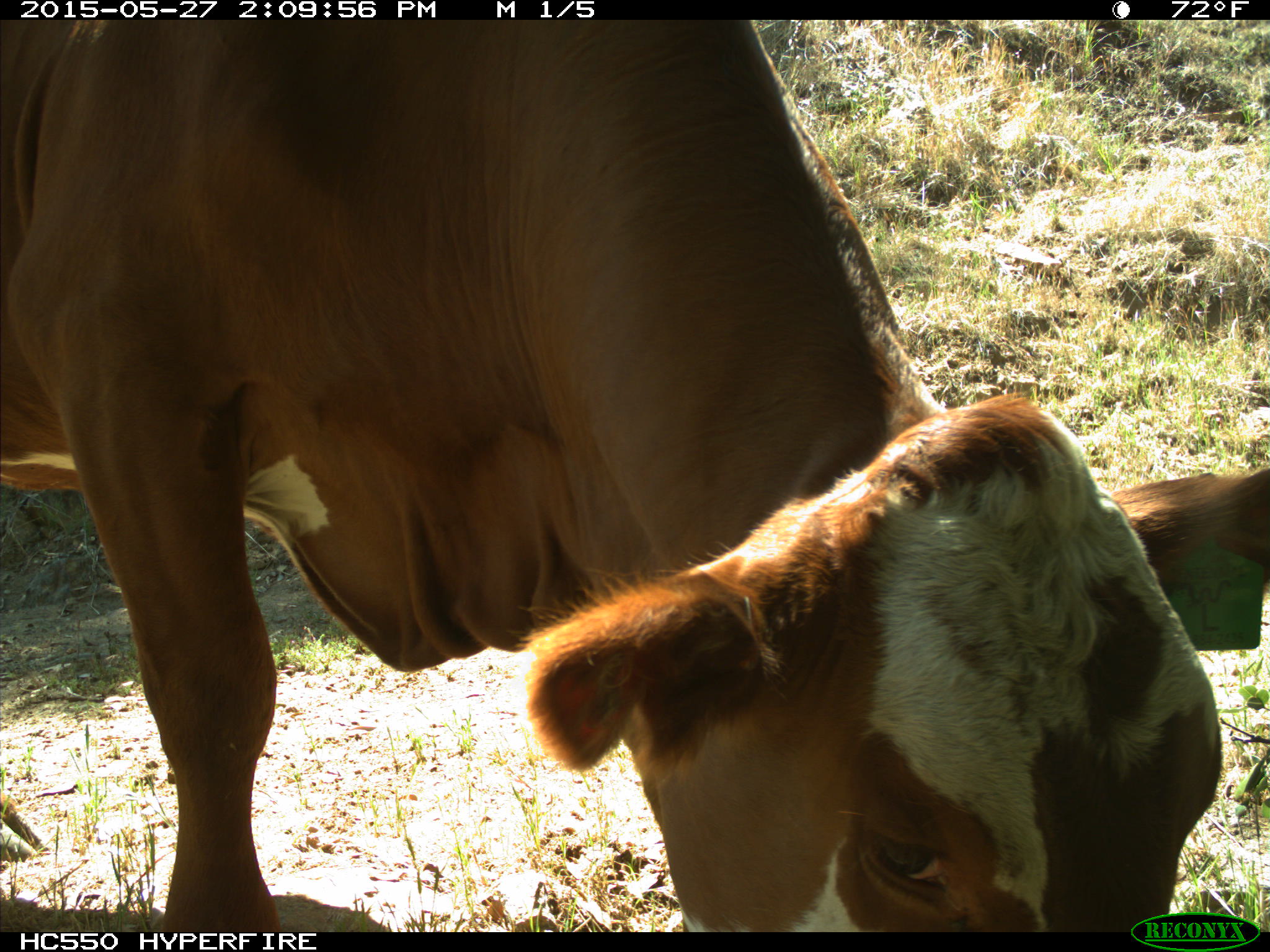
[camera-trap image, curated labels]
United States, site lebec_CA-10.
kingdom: Animalia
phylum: Chordata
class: Mammalia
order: Artiodactyla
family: Bovidae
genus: Bos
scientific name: Bos taurus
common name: domestic cow